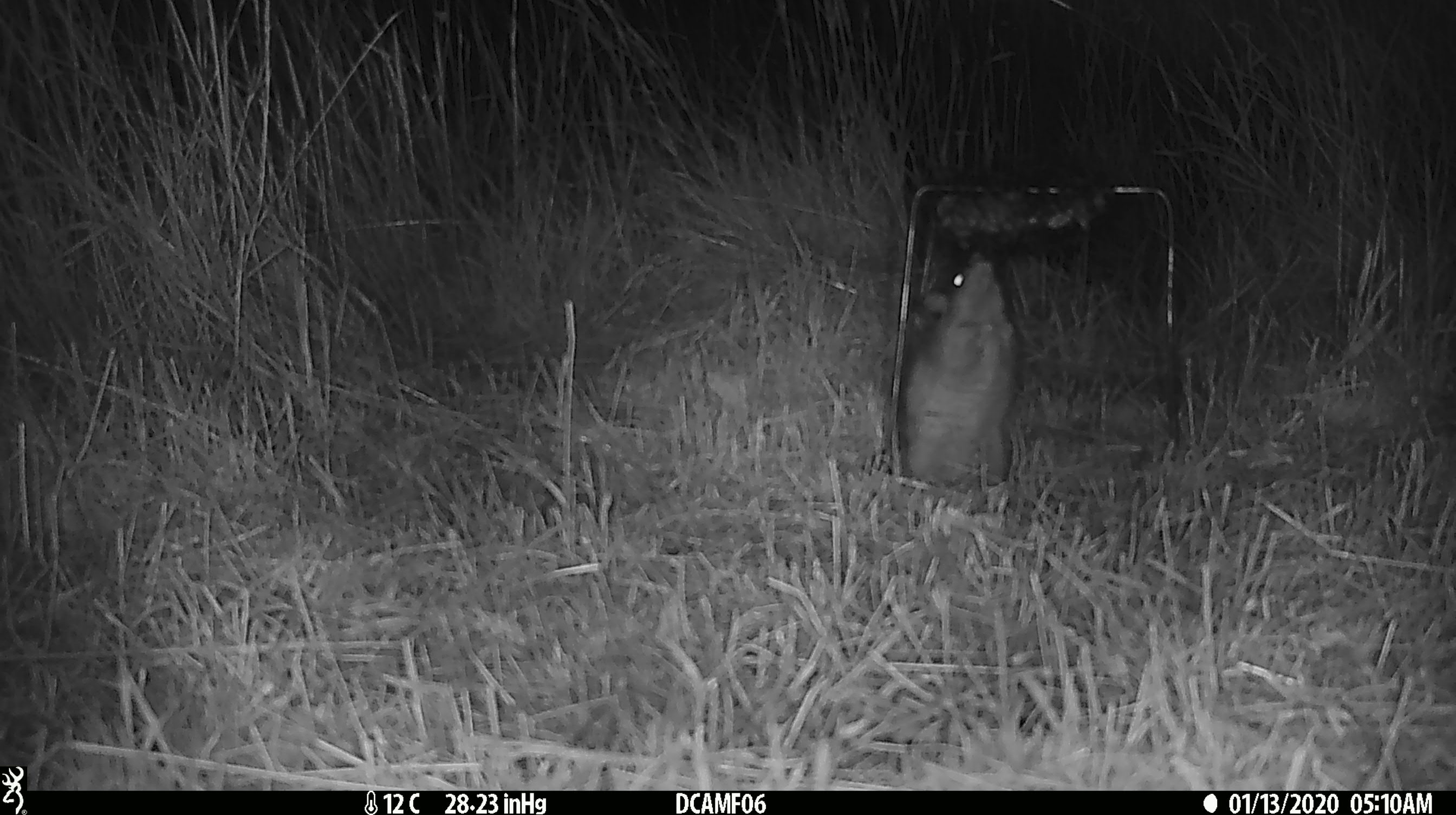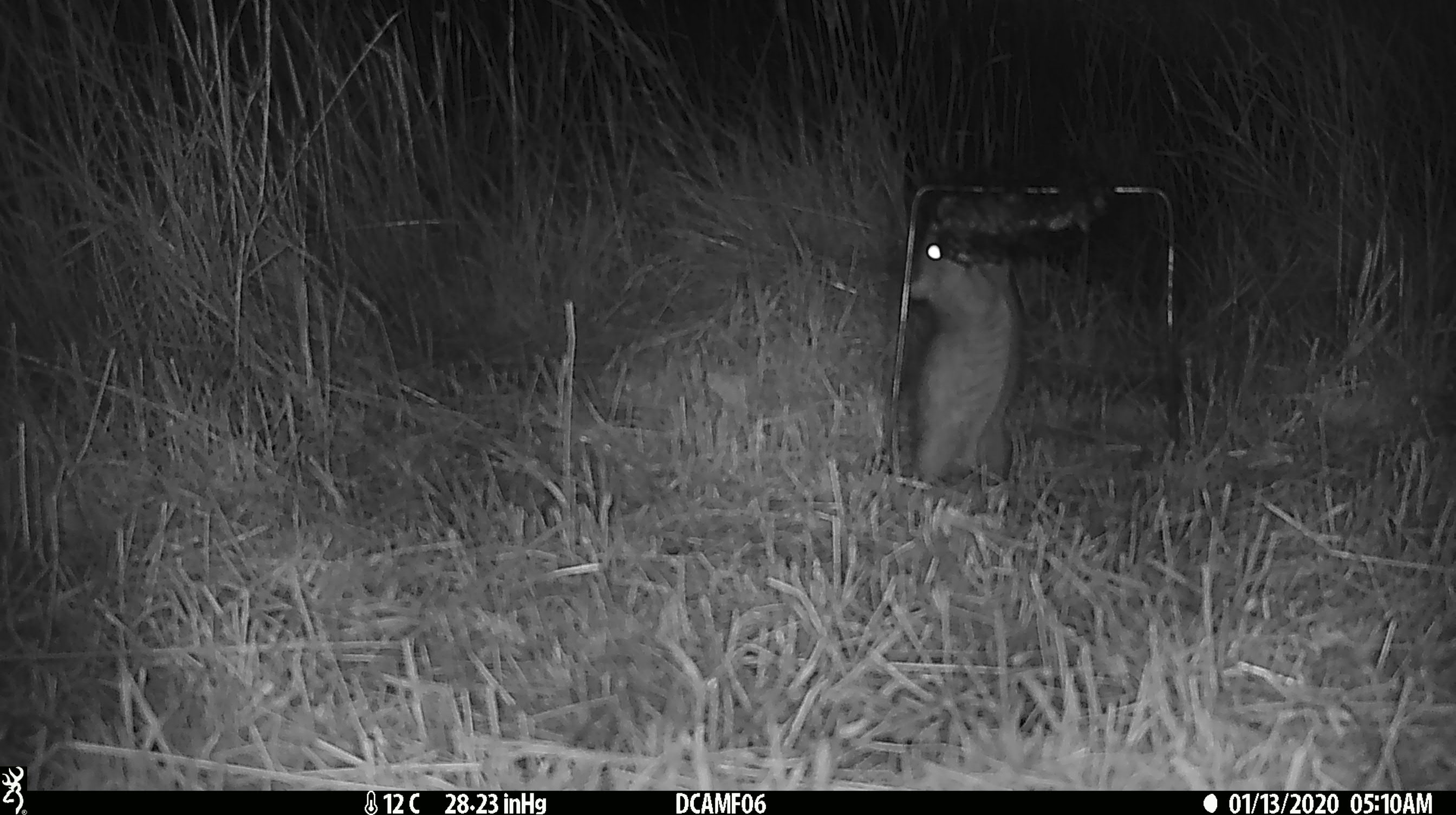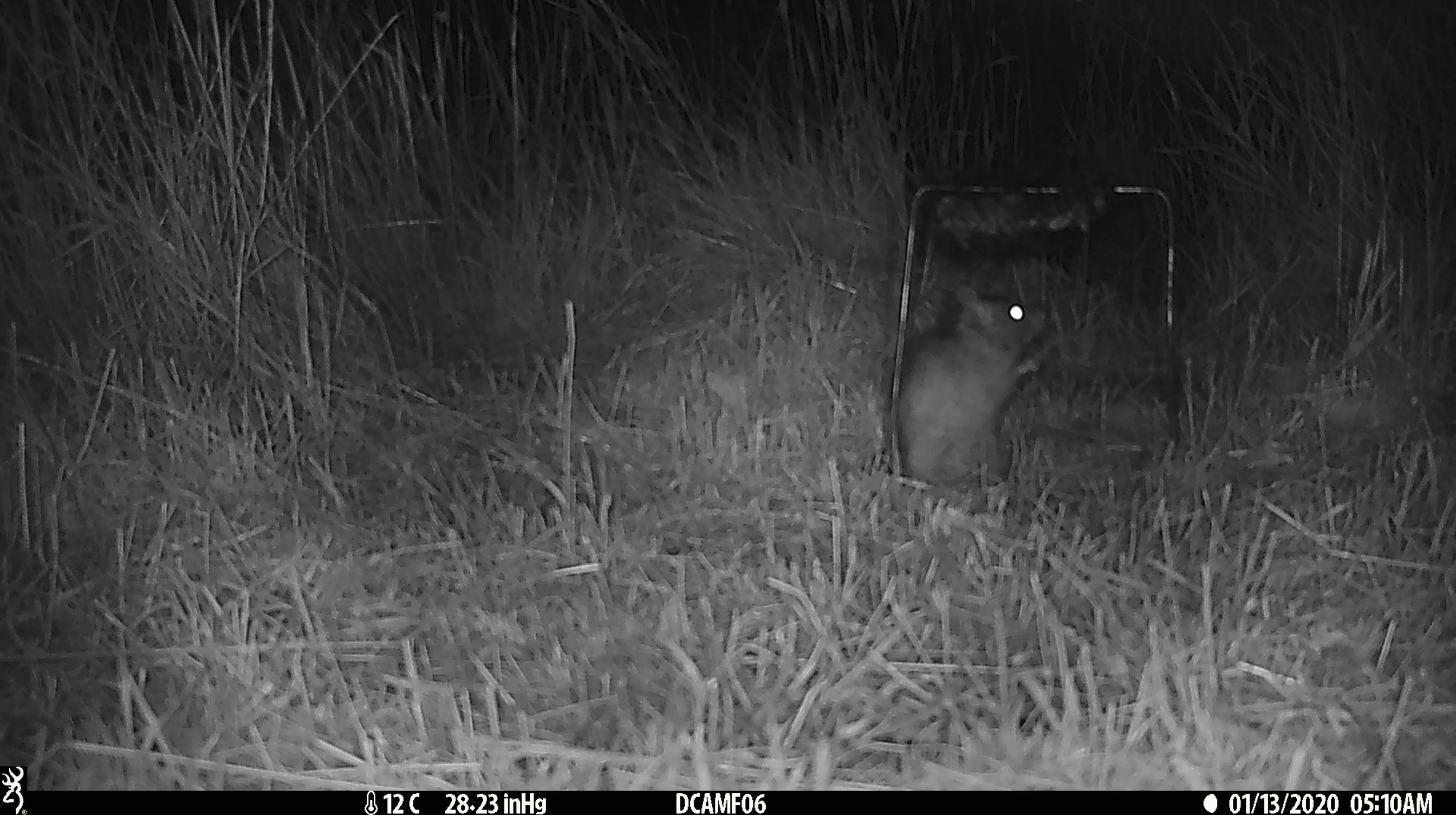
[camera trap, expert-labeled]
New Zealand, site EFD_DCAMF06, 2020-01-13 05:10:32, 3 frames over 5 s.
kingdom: Animalia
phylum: Chordata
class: Mammalia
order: Rodentia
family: Muridae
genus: Rattus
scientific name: Rattus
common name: rat